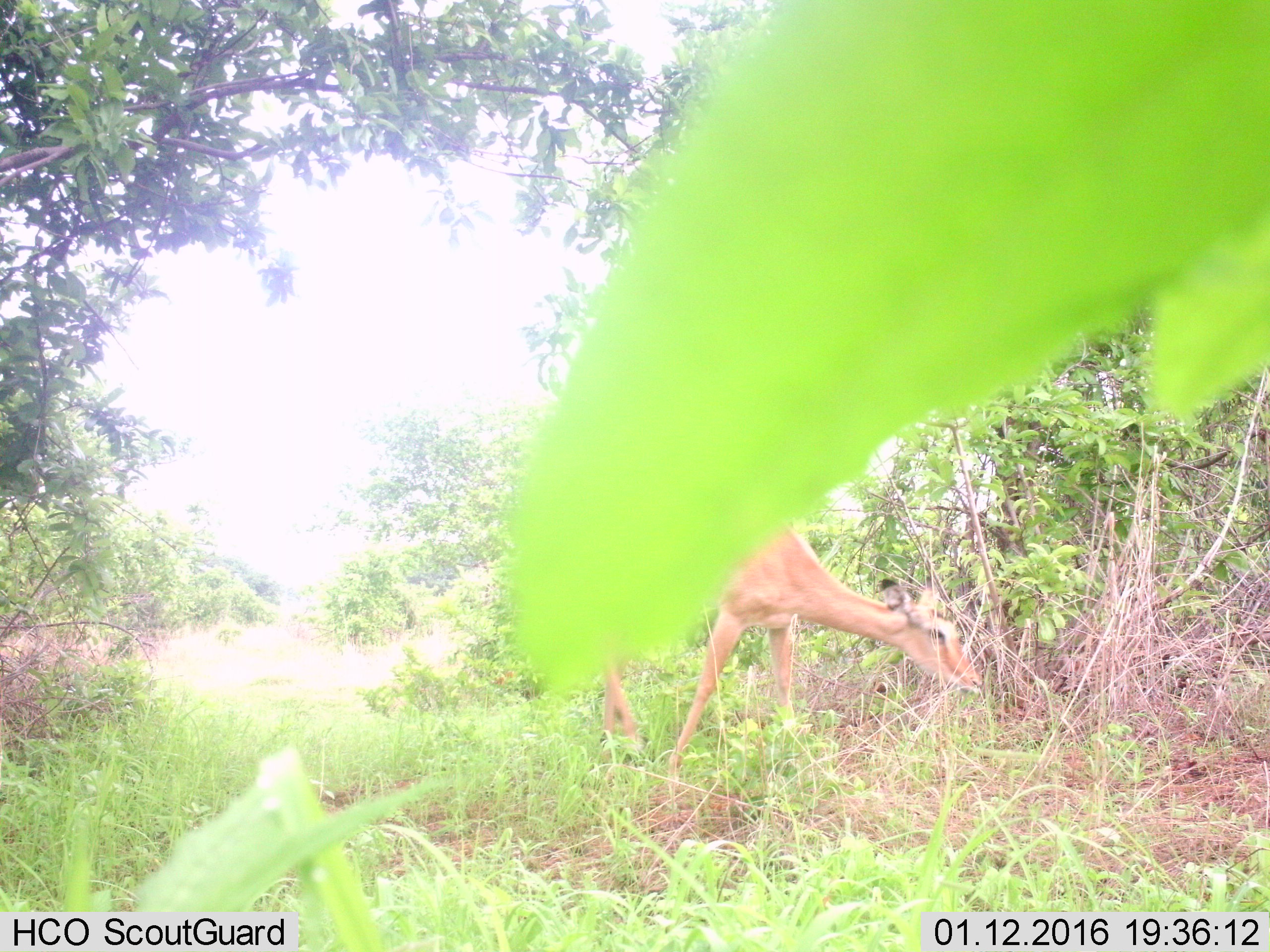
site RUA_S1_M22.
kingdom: Animalia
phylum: Chordata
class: Mammalia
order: Artiodactyla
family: Bovidae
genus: Aepyceros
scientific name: Aepyceros melampus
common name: impala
Impala (Aepyceros melampus), count 1. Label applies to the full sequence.